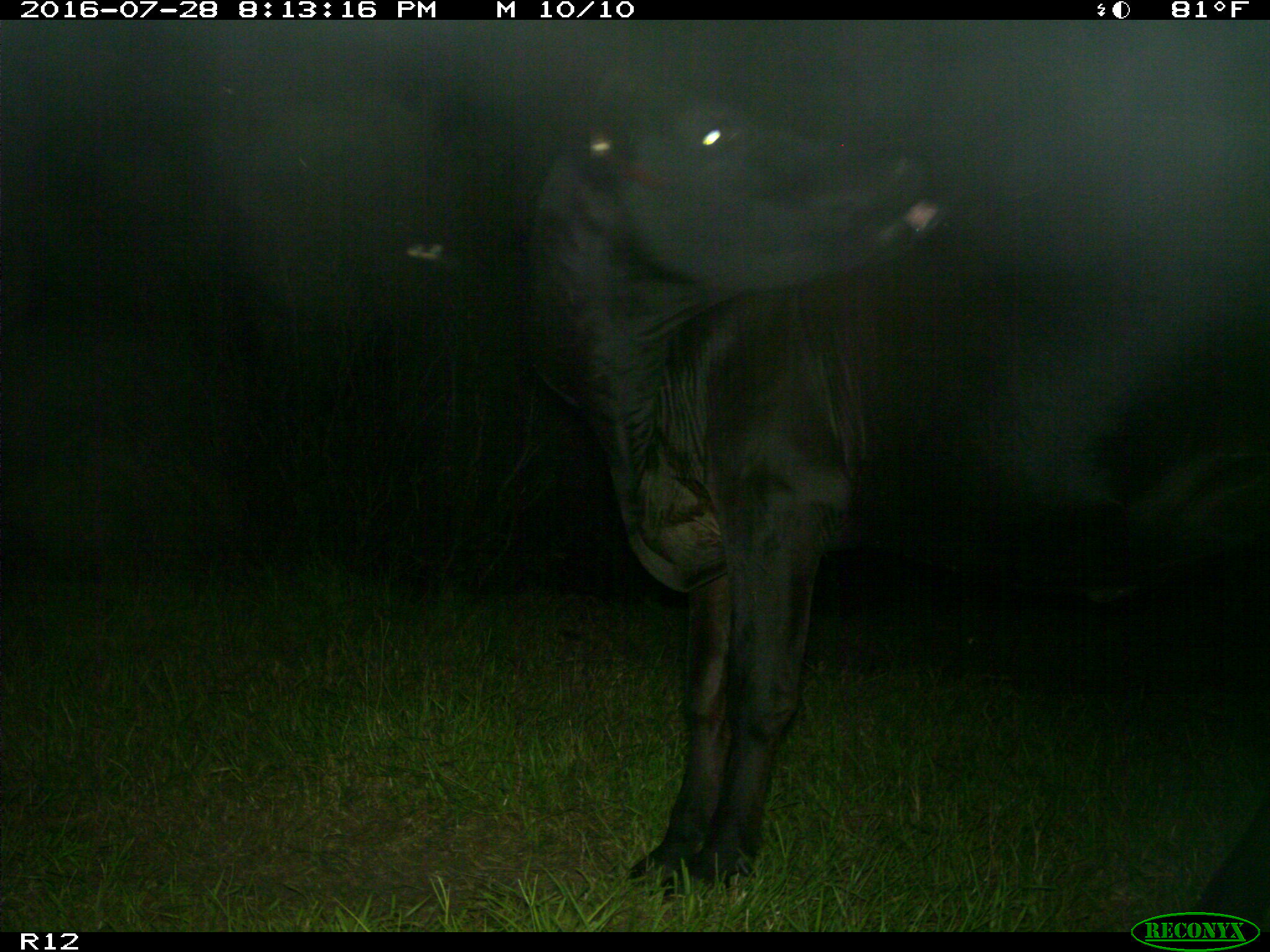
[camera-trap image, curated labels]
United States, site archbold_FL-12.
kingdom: Animalia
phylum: Chordata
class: Mammalia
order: Artiodactyla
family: Bovidae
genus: Bos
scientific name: Bos taurus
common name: domestic cow